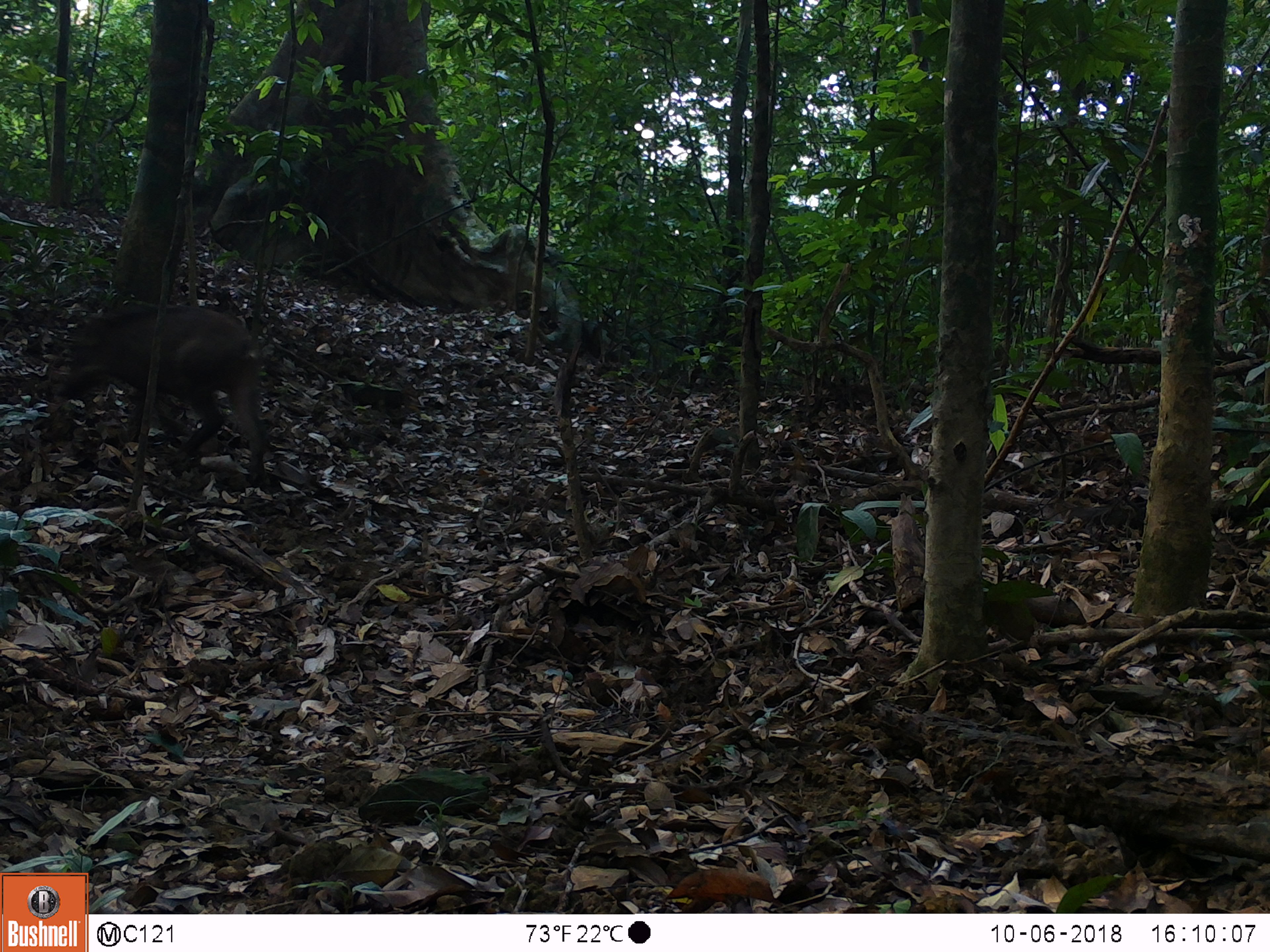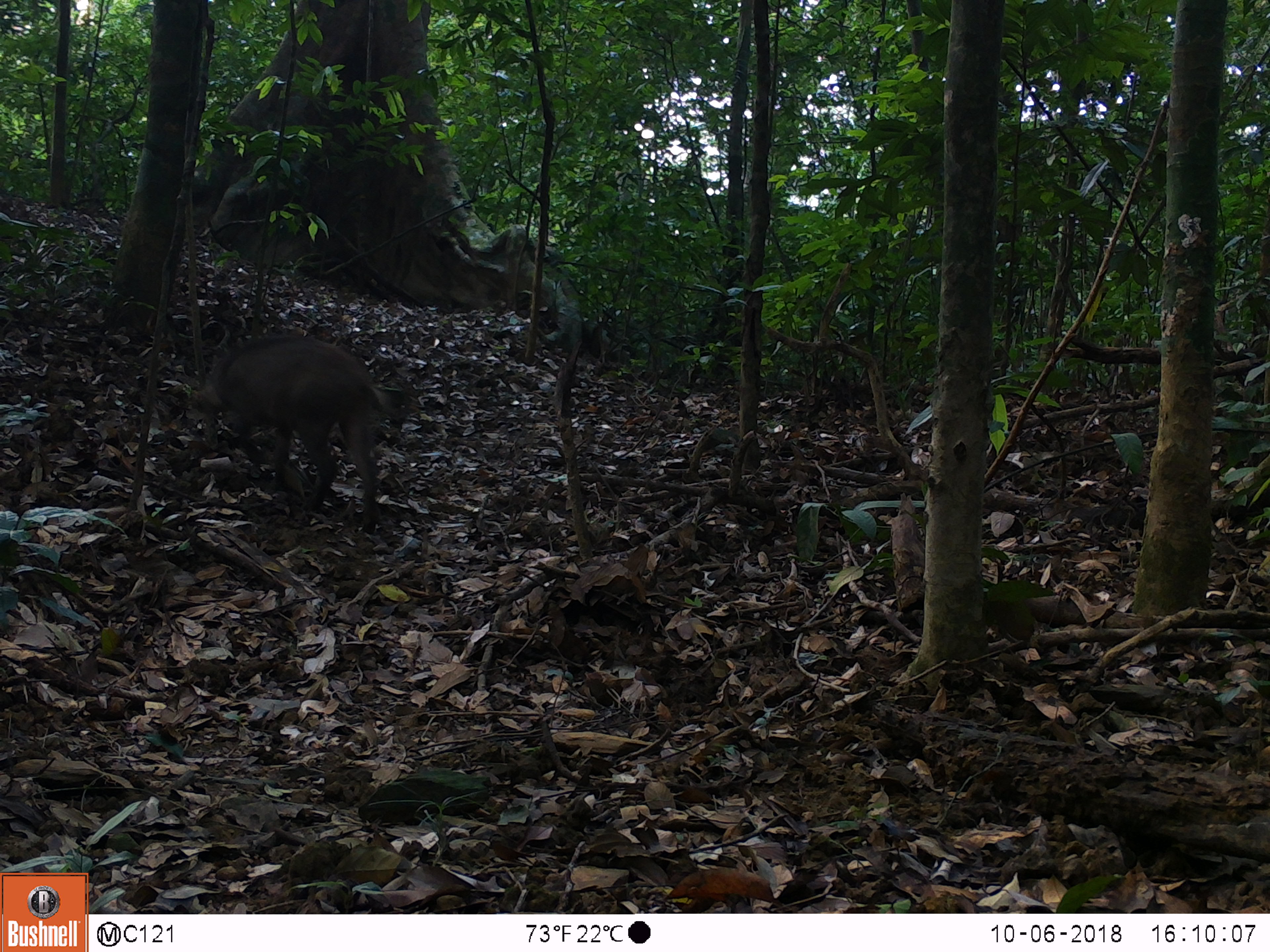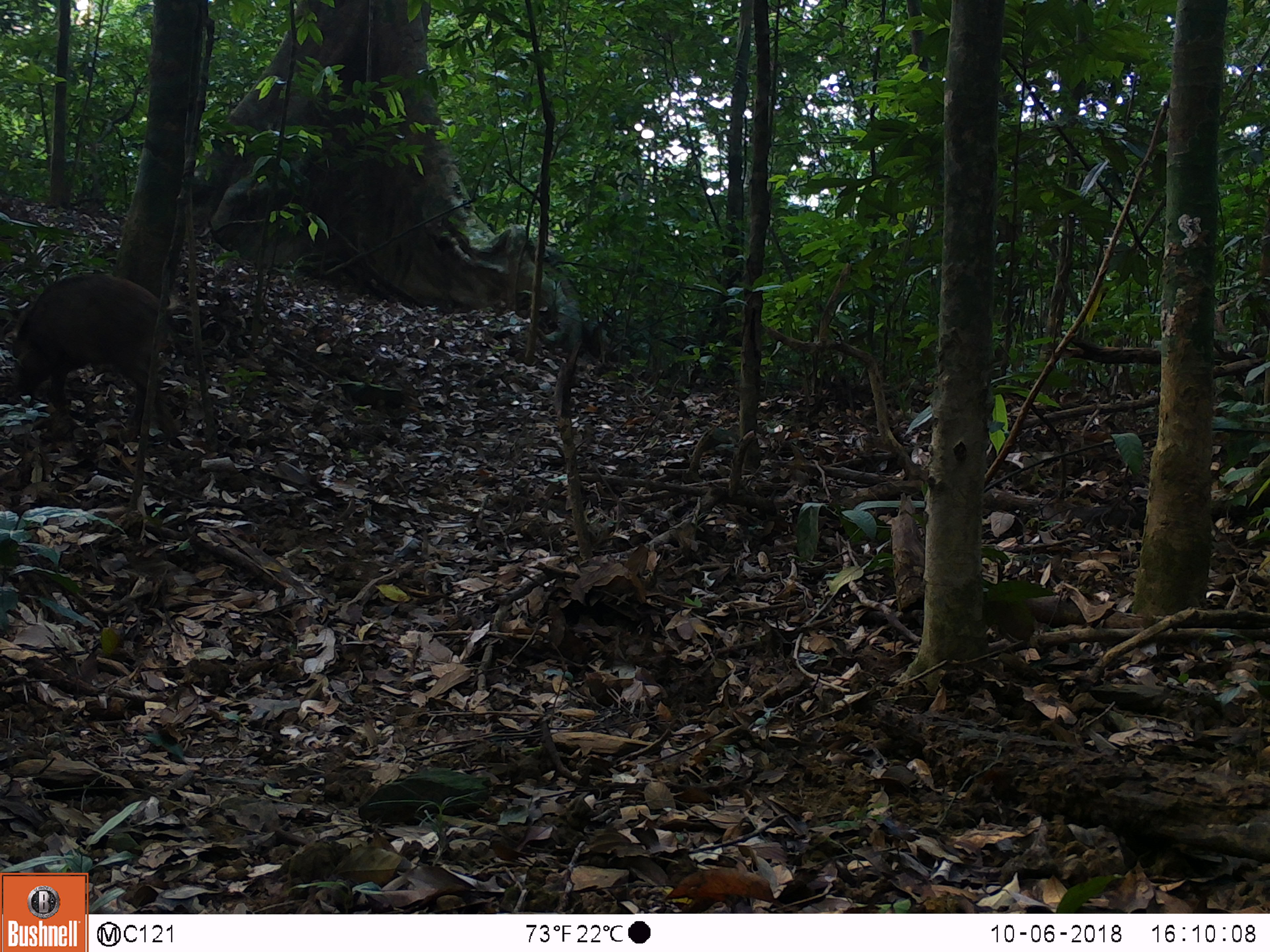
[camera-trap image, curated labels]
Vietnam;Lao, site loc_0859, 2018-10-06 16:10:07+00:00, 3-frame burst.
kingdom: Animalia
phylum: Chordata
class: Mammalia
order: Artiodactyla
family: Suidae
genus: Sus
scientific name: Sus scrofa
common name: eurasian wild pig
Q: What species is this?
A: Eurasian wild pig (Sus scrofa).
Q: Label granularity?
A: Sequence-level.